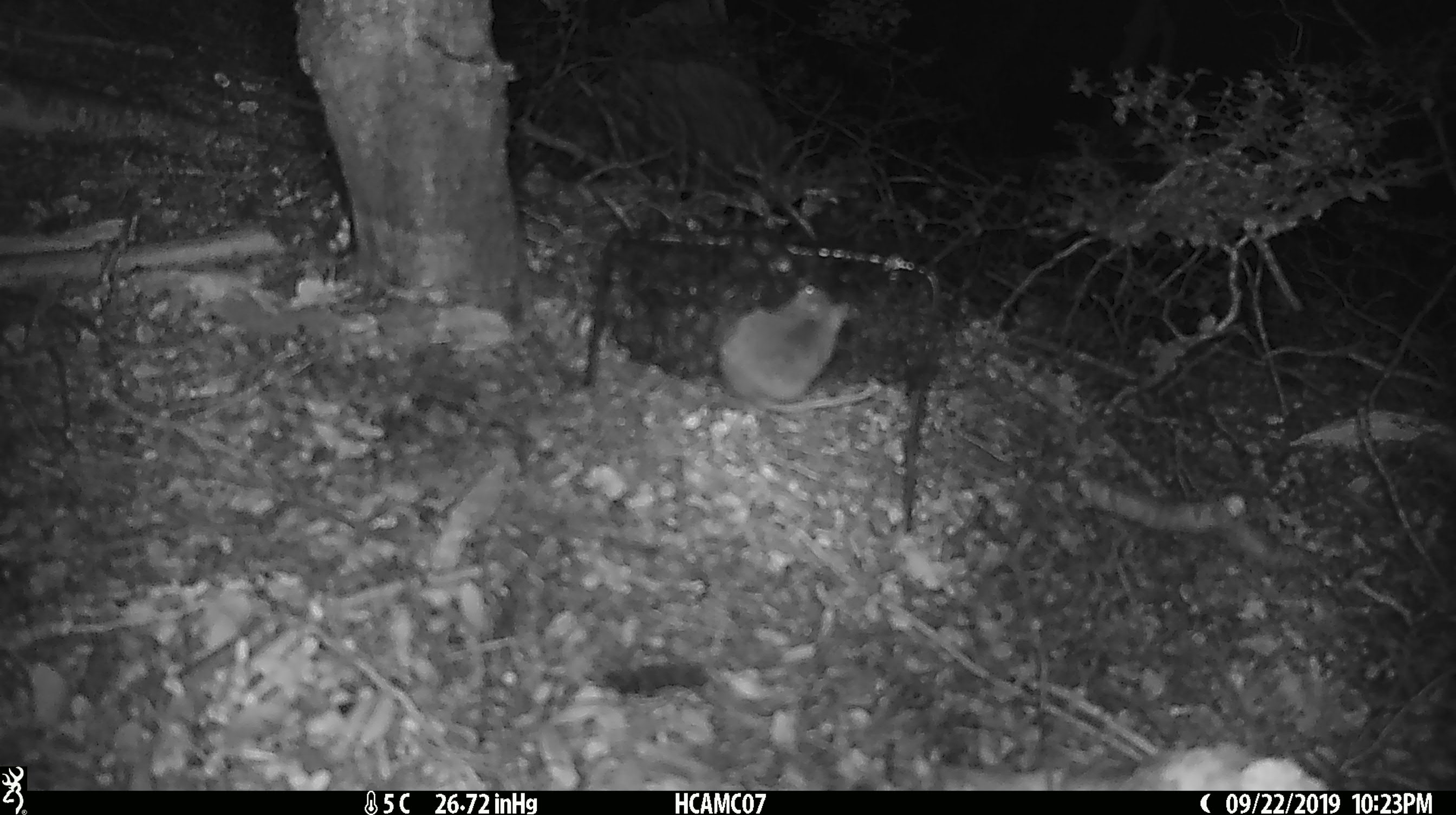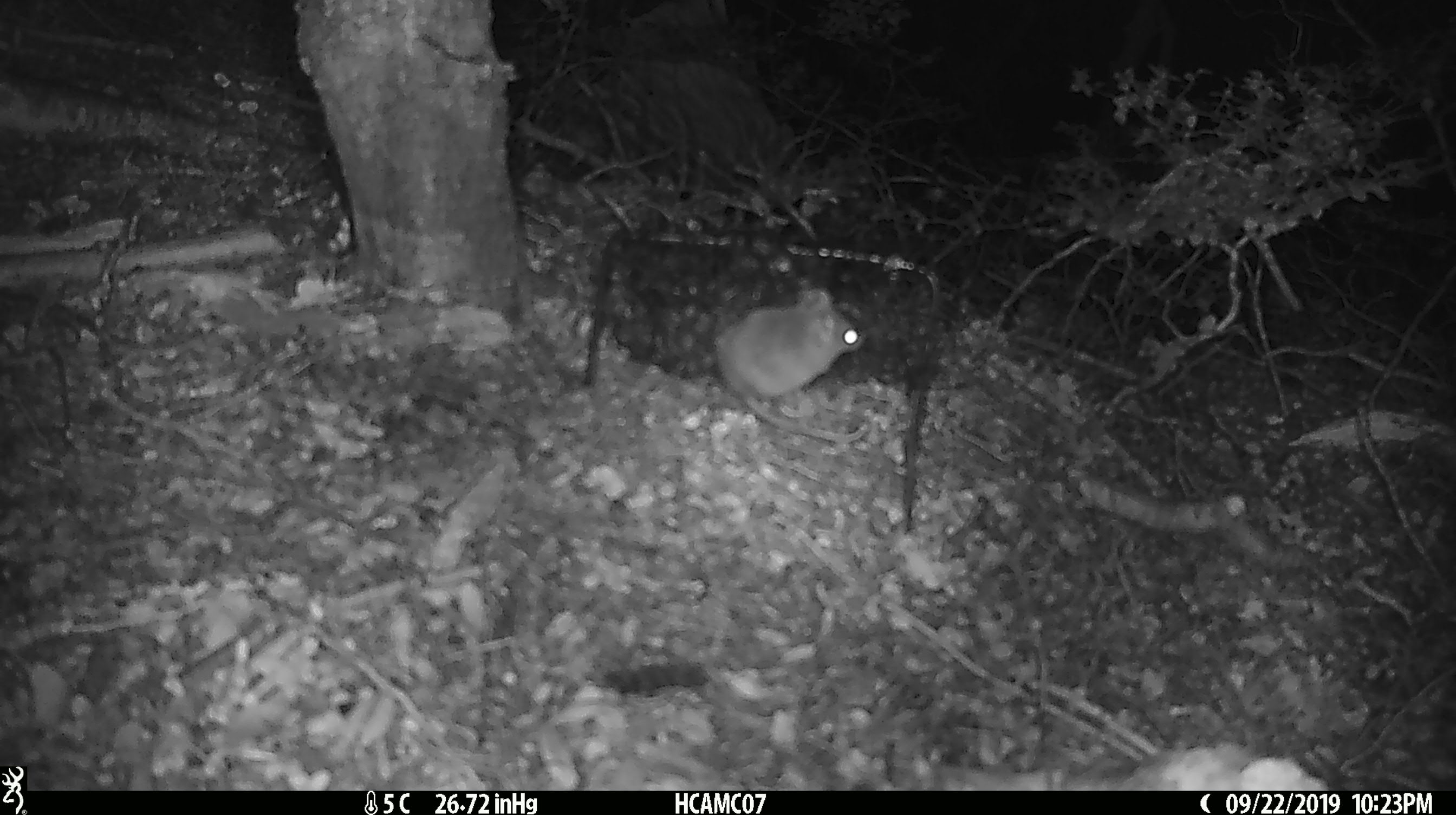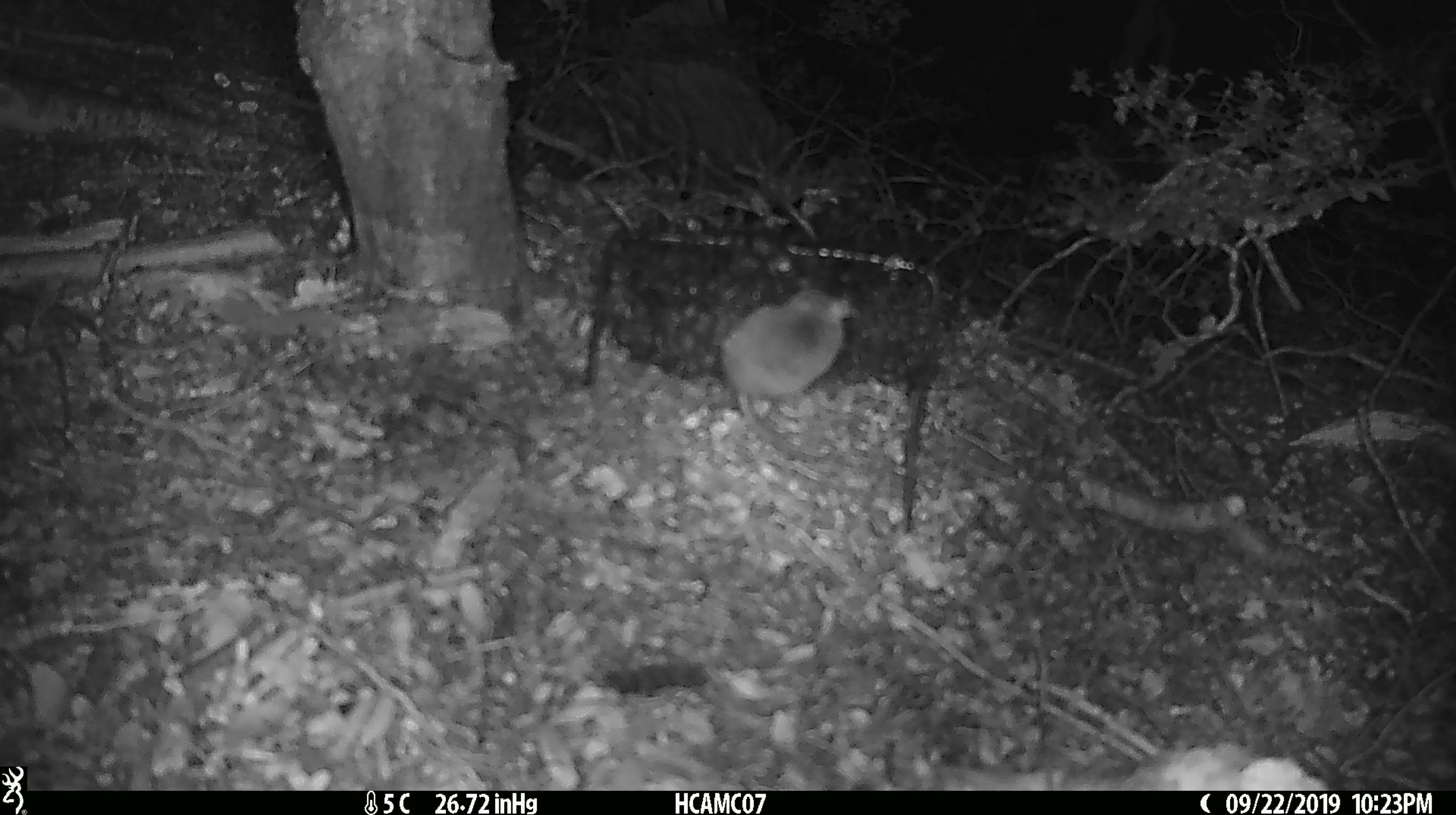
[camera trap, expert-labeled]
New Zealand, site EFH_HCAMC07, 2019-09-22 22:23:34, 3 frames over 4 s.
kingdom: Animalia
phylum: Chordata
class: Mammalia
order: Rodentia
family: Muridae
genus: Mus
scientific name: Mus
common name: mouse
Mouse (Mus).